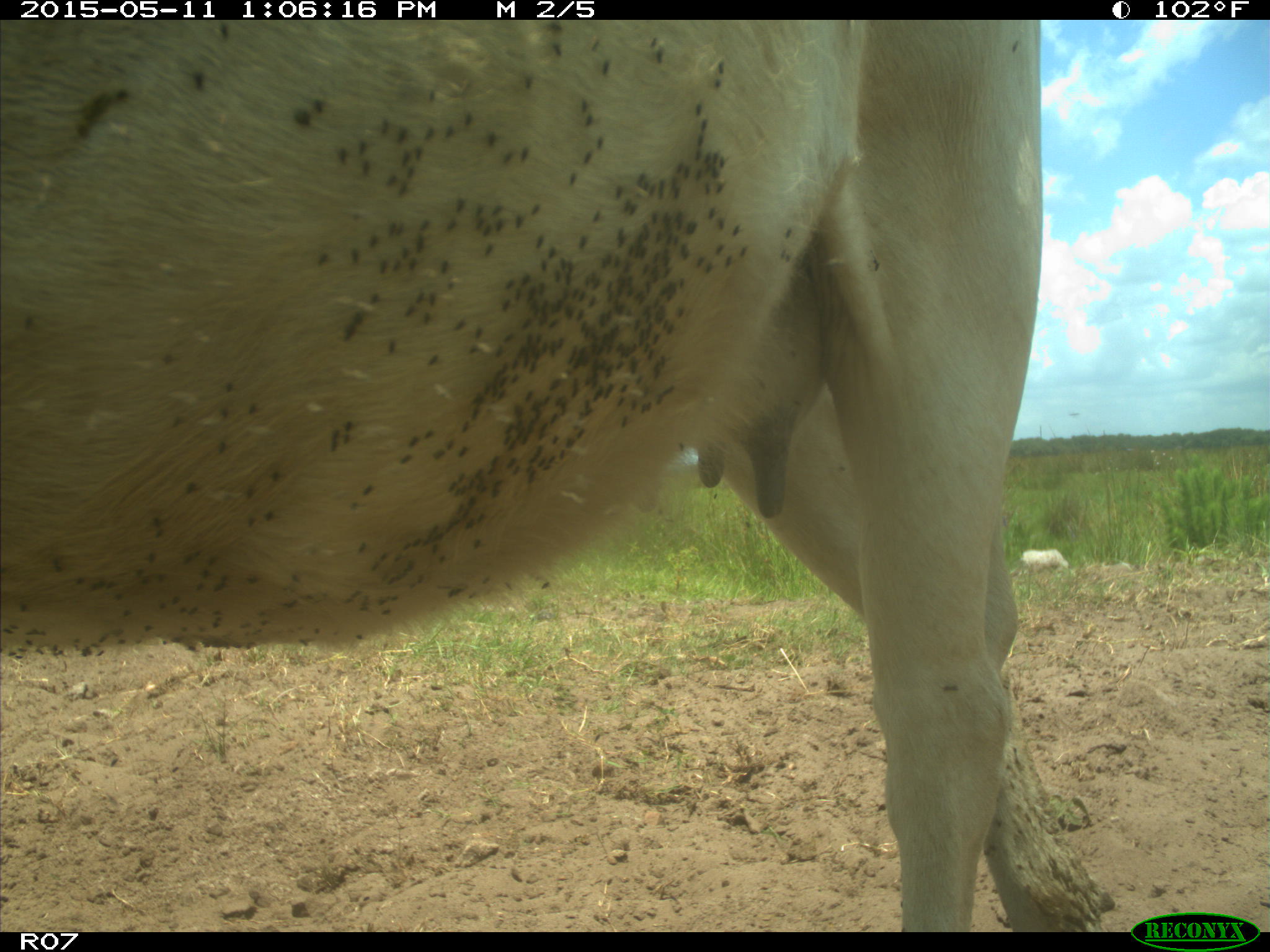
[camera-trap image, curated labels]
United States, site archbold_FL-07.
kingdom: Animalia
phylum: Chordata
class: Mammalia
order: Artiodactyla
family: Bovidae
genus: Bos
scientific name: Bos taurus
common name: domestic cow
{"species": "Bos taurus (domestic cow)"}